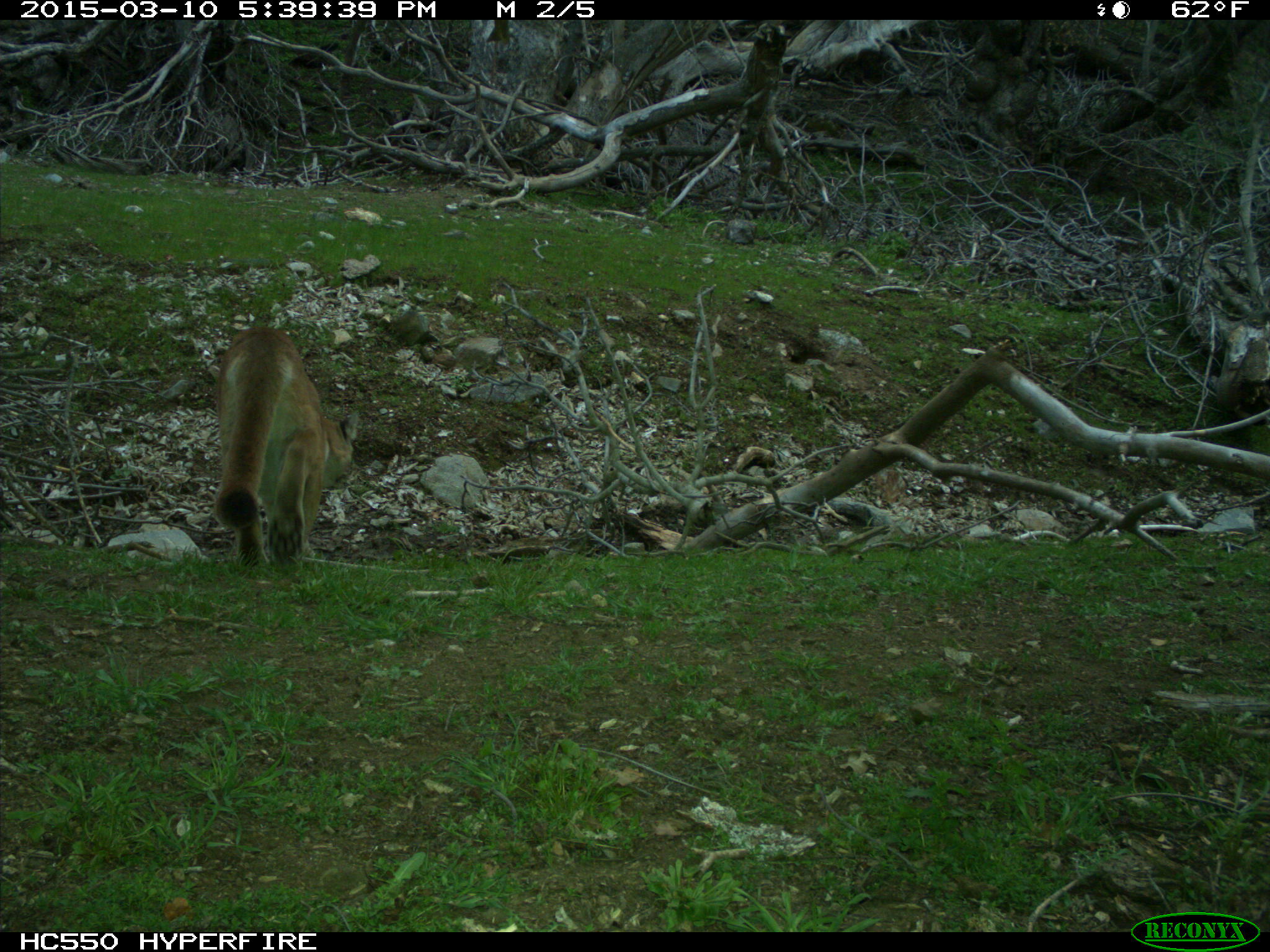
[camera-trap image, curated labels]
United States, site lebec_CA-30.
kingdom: Animalia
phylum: Chordata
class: Mammalia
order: Carnivora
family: Felidae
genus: Puma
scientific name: Puma concolor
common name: mountain lion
Puma concolor (mountain lion).